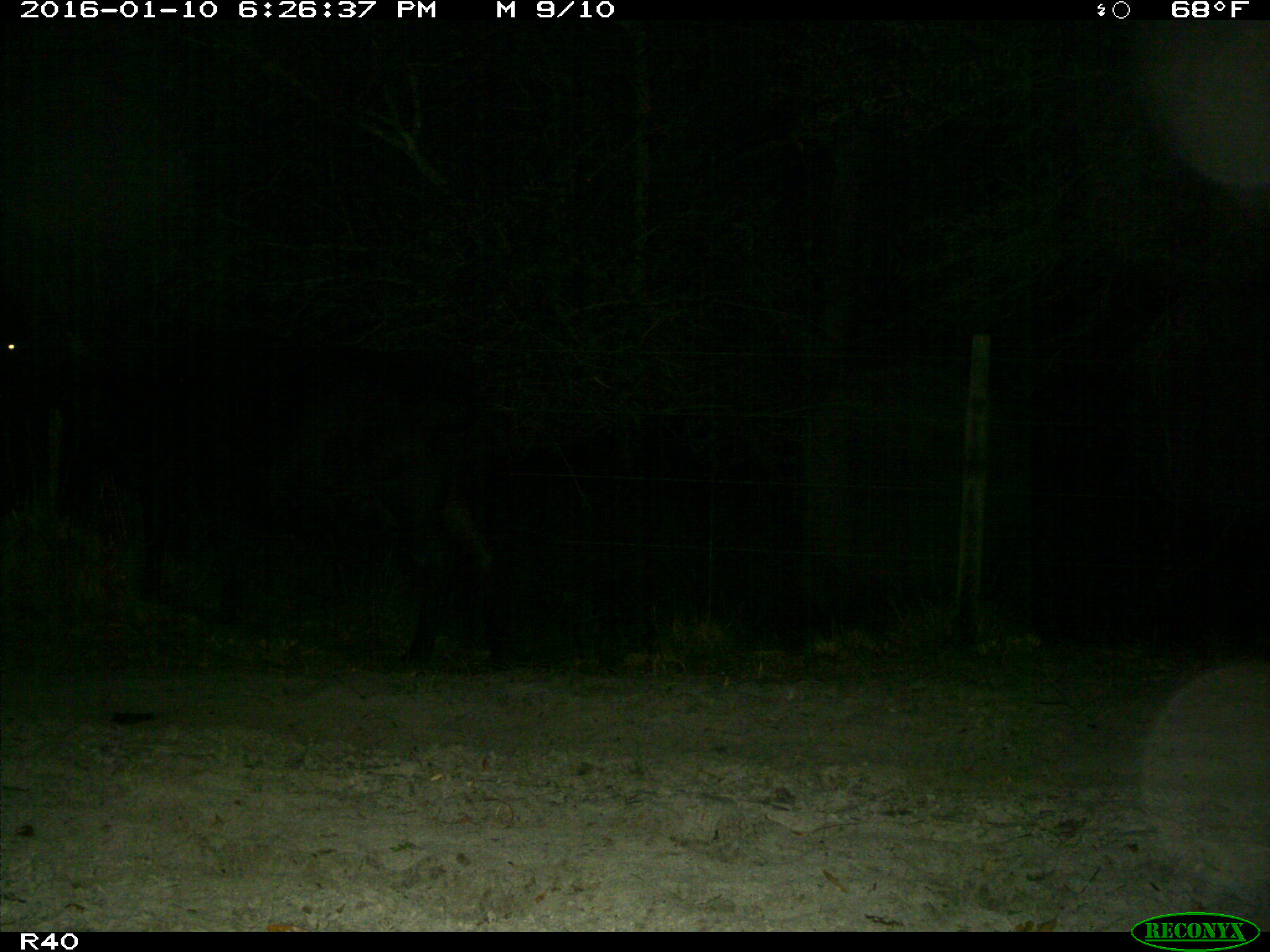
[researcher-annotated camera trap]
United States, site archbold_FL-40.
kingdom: Animalia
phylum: Chordata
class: Mammalia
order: Artiodactyla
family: Bovidae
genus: Bos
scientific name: Bos taurus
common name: domestic cow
Bos taurus (domestic cow).